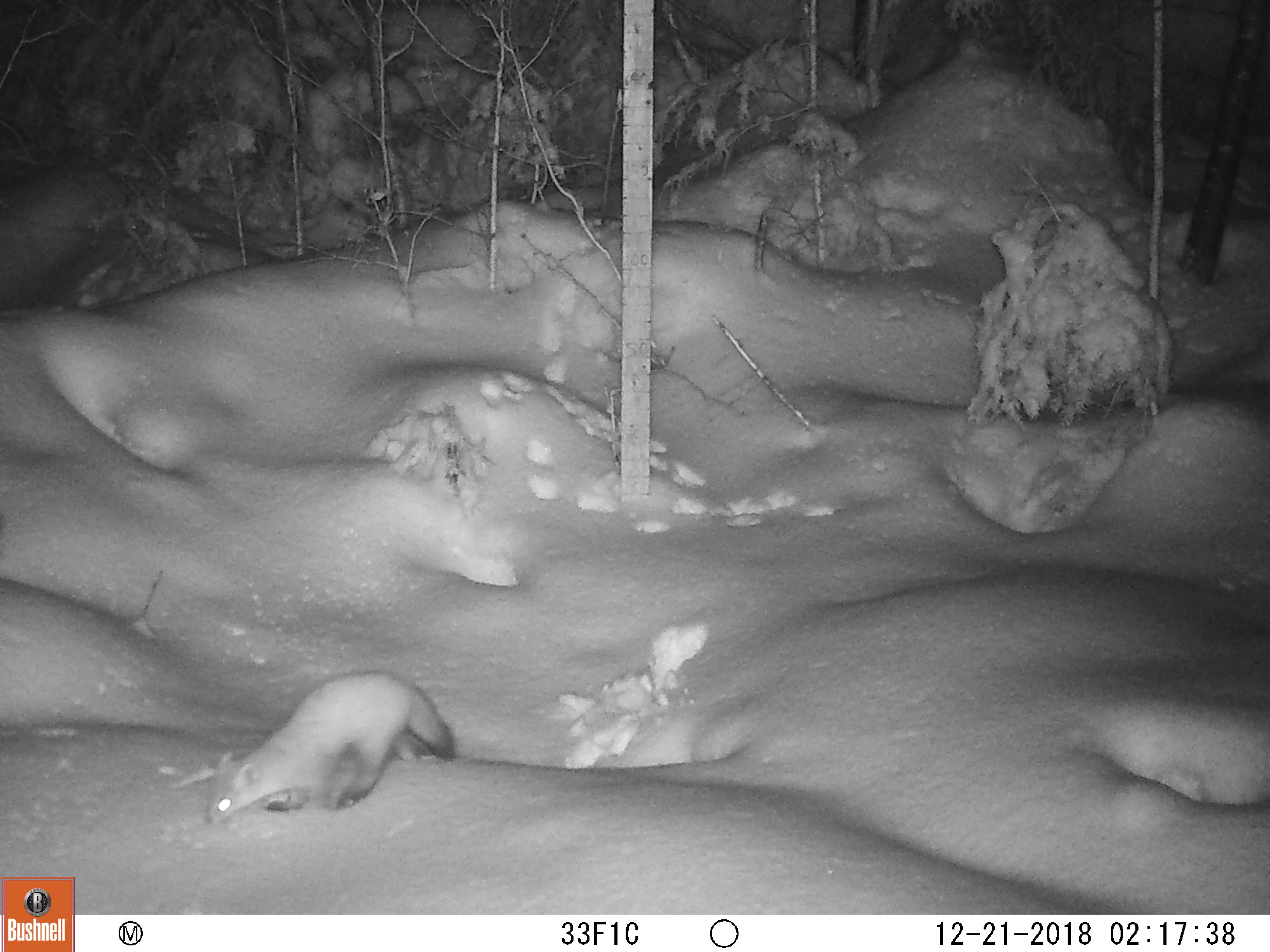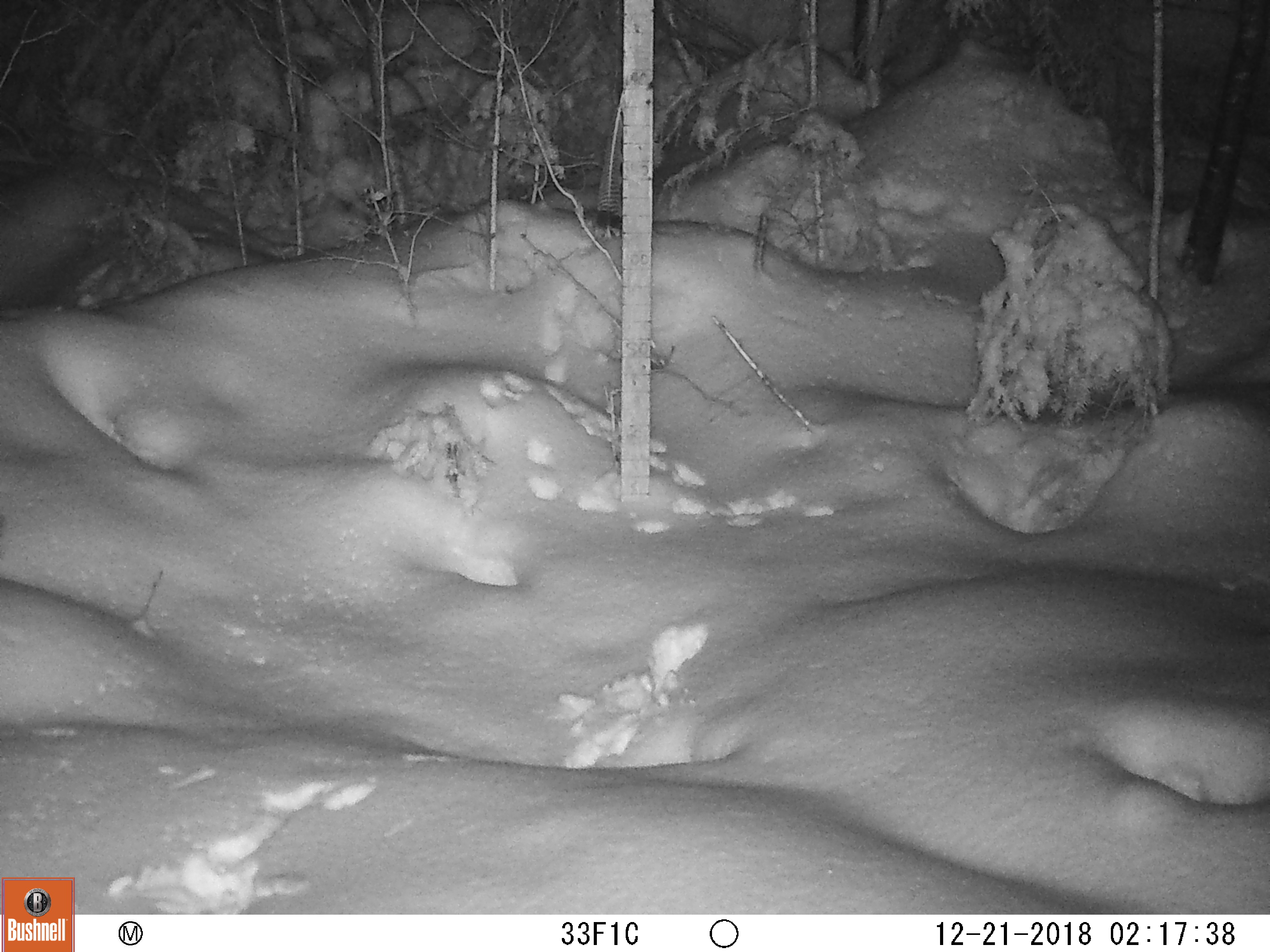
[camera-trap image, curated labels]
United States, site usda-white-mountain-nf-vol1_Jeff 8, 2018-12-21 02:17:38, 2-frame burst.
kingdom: Animalia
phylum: Chordata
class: Mammalia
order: Carnivora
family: Mustelidae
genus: Martes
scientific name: Martes americana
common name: american marten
American marten (Martes americana).